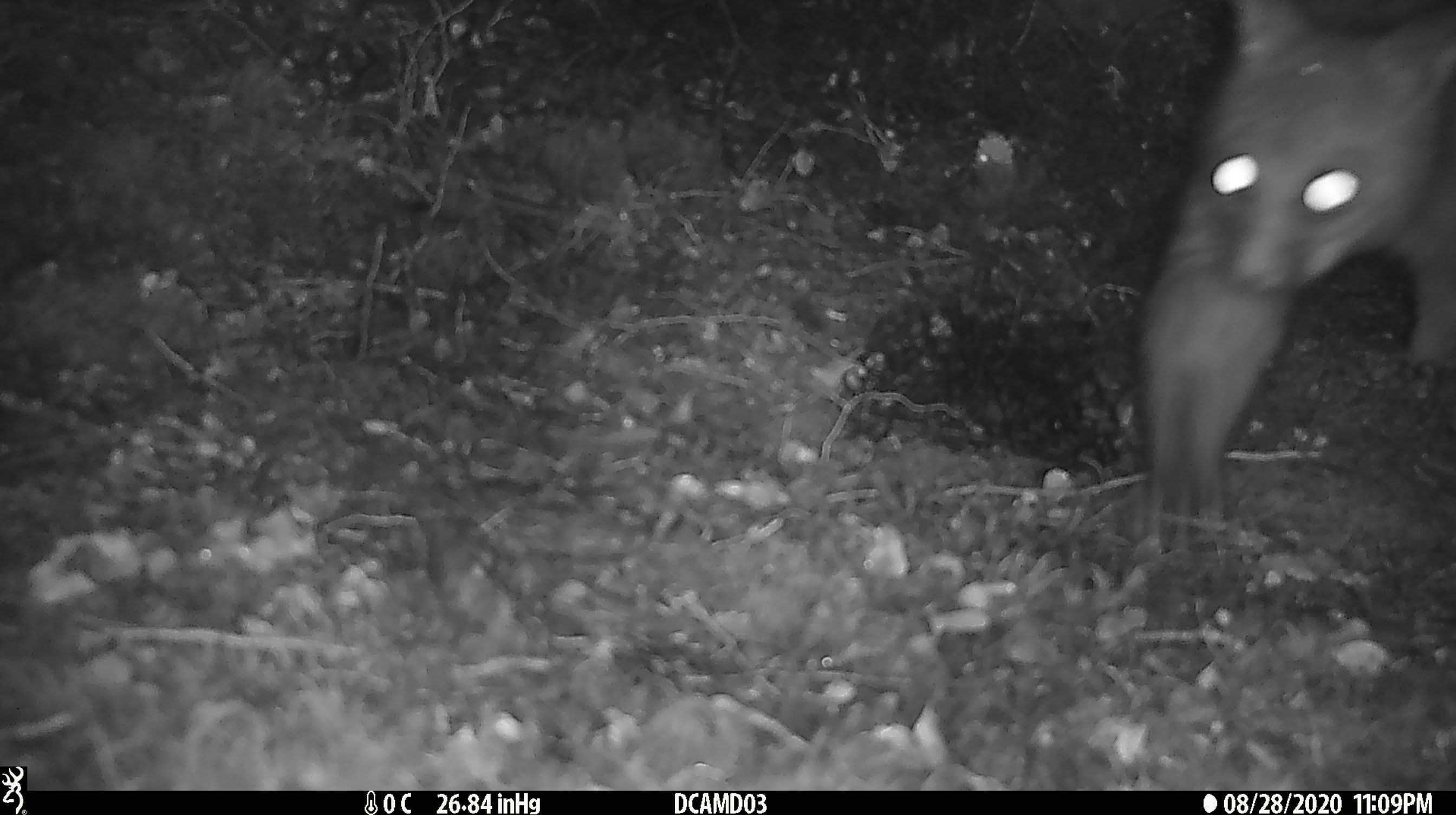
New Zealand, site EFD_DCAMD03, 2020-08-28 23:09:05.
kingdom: Animalia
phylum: Chordata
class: Mammalia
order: Diprotodontia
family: Phalangeridae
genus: Trichosurus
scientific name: Trichosurus vulpecula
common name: common brushtail possum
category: possum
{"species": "possum (common brushtail possum) (Trichosurus vulpecula)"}